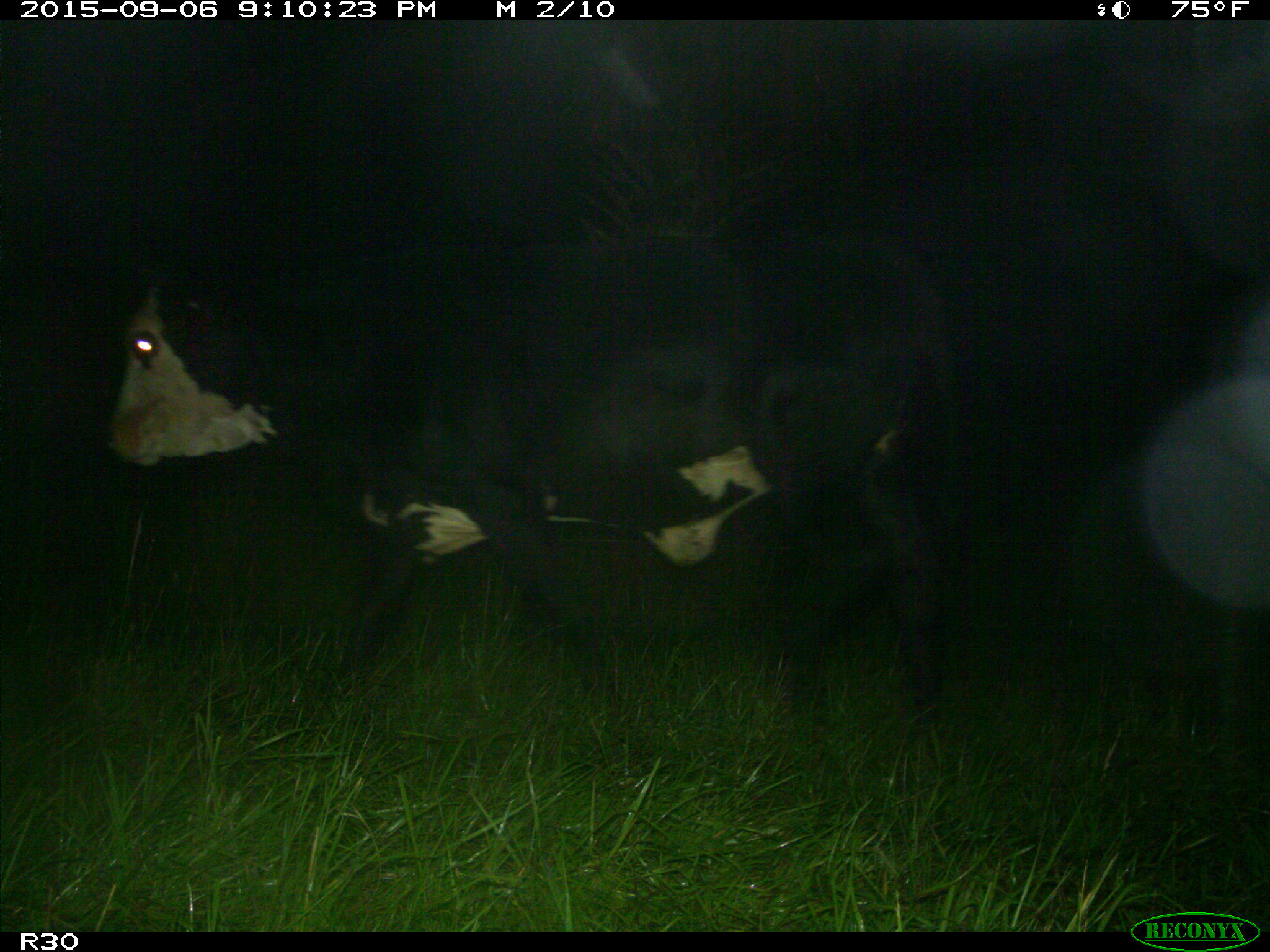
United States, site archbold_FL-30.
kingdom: Animalia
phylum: Chordata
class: Mammalia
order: Artiodactyla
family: Bovidae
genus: Bos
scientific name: Bos taurus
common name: domestic cow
Bos taurus (domestic cow).